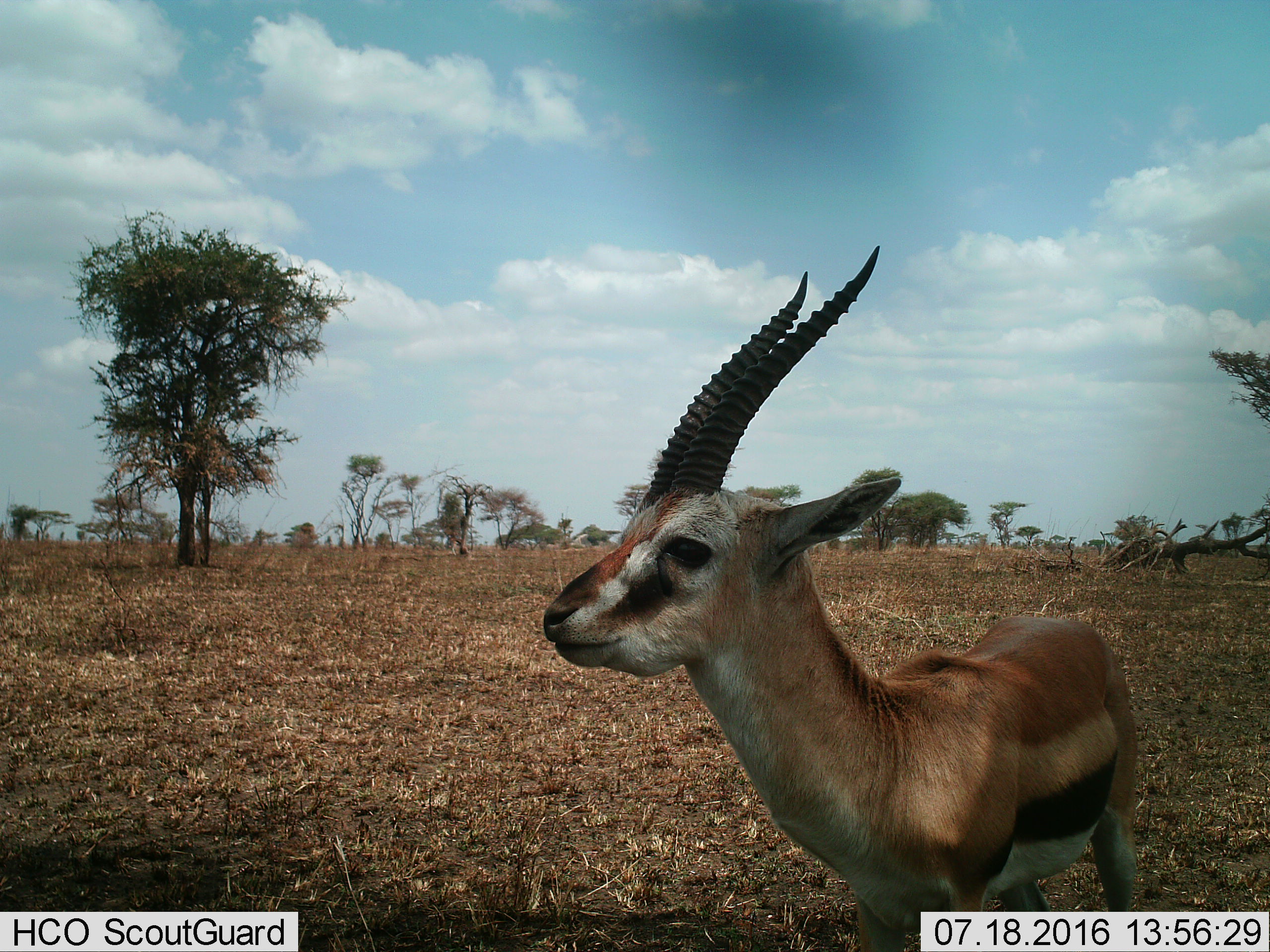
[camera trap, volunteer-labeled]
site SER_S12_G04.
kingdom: Animalia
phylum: Chordata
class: Mammalia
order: Artiodactyla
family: Bovidae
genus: Eudorcas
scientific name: Eudorcas thomsonii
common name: thomson's gazelle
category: gazellethomsons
Gazellethomsons (thomson's gazelle) (Eudorcas thomsonii), count 1. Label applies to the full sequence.